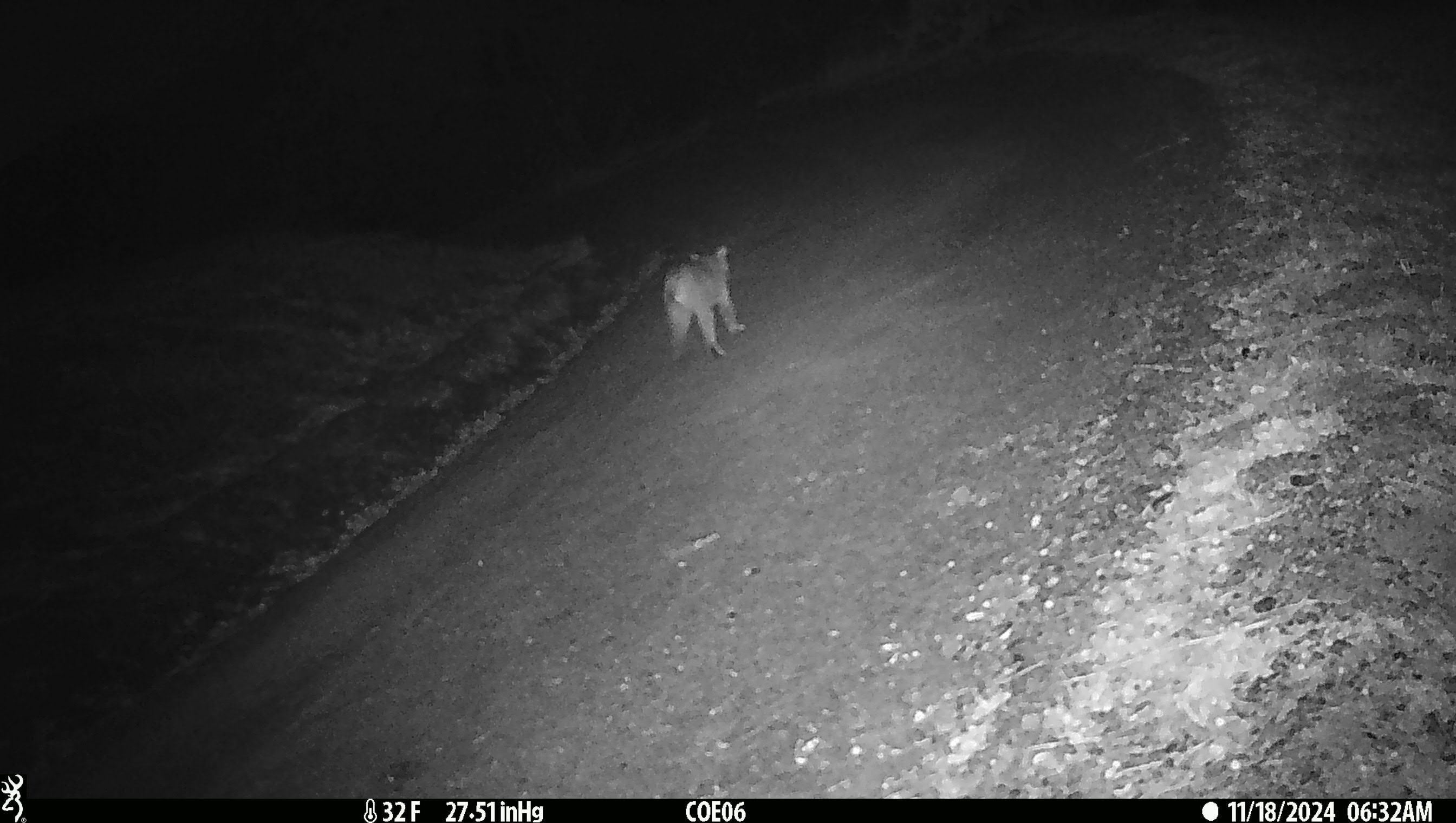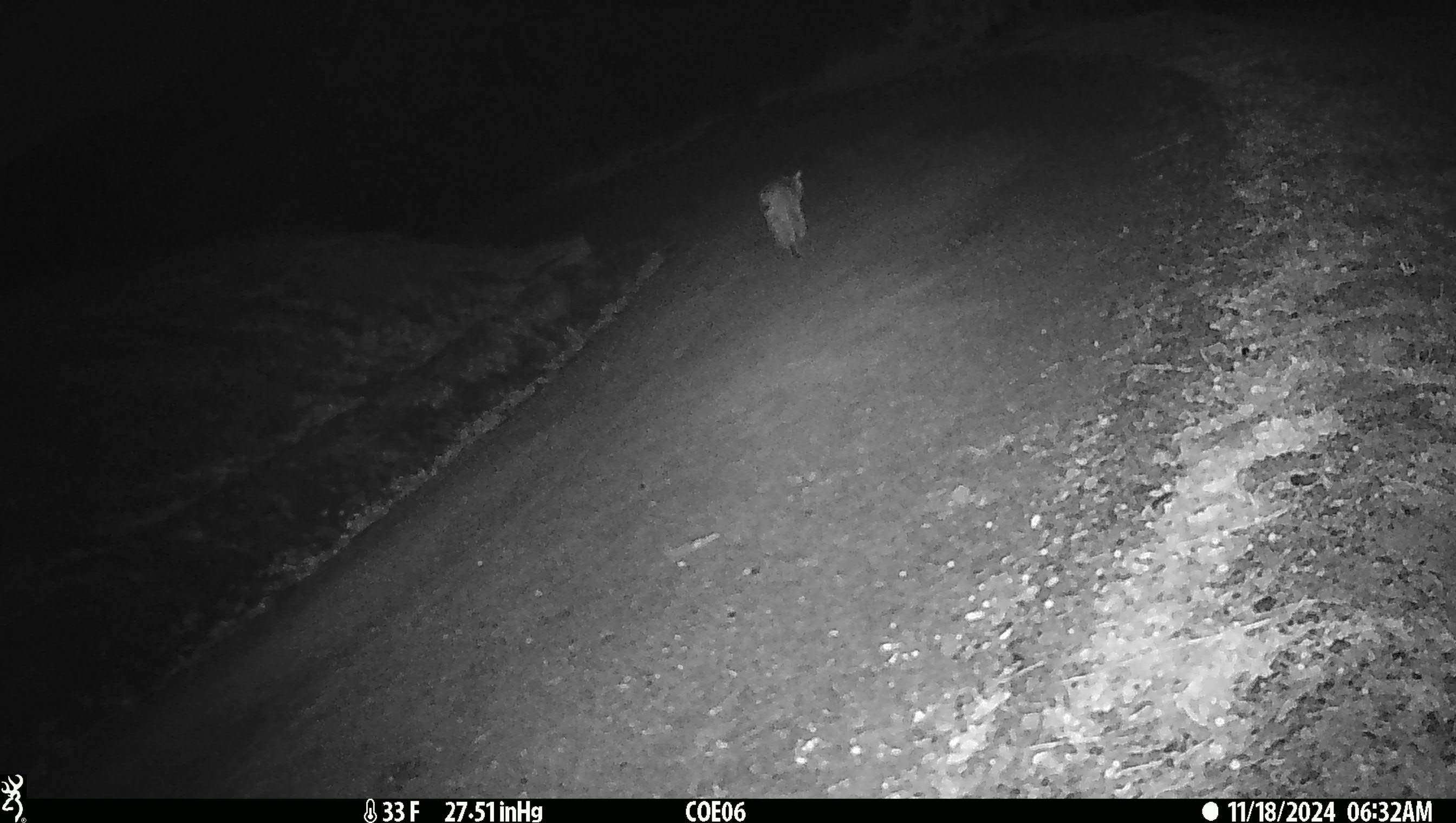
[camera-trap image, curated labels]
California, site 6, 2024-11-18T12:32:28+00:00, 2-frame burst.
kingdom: Animalia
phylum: Chordata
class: Mammalia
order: Carnivora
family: Felidae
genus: Lynx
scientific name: Lynx rufus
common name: bobcat